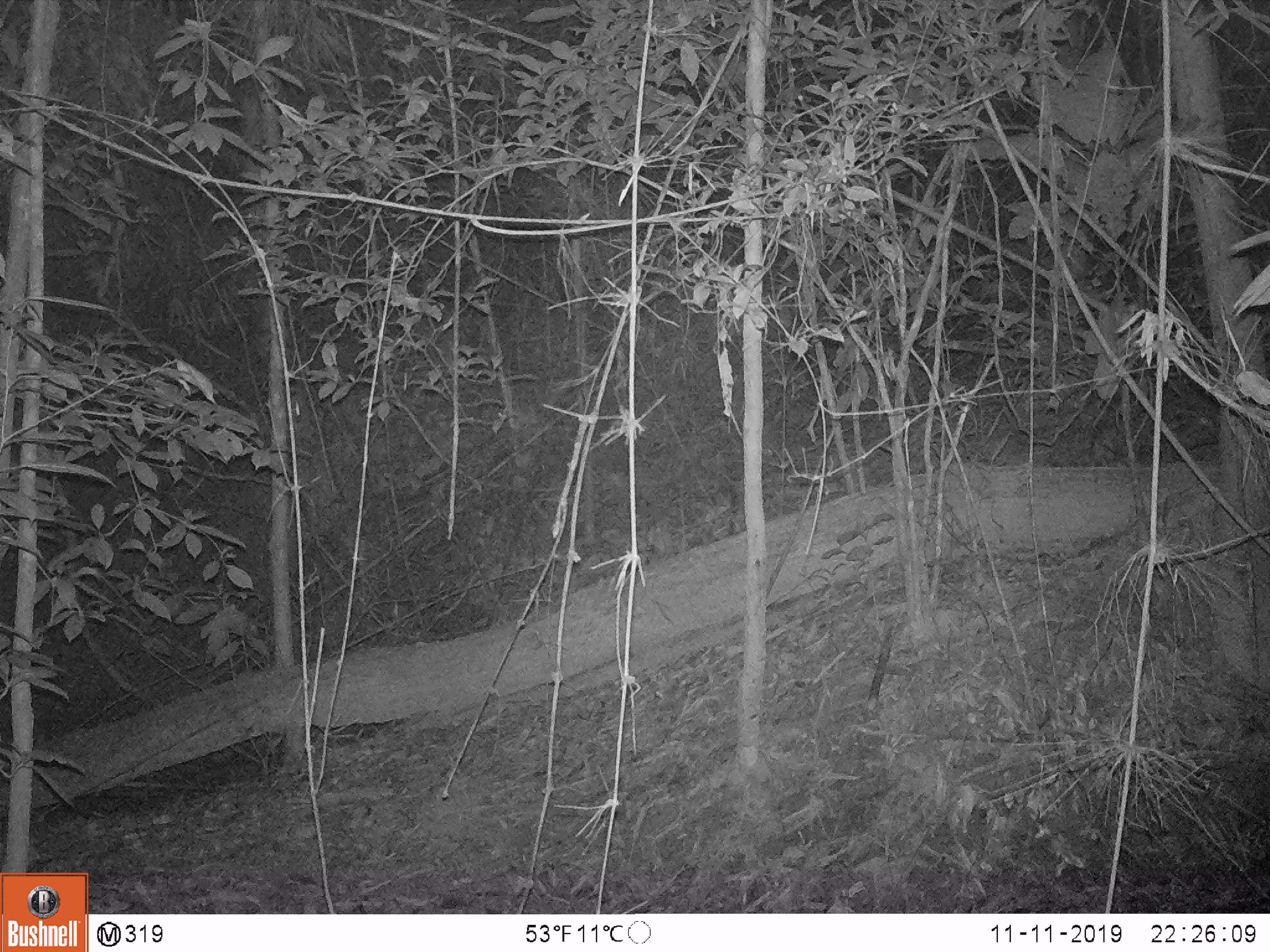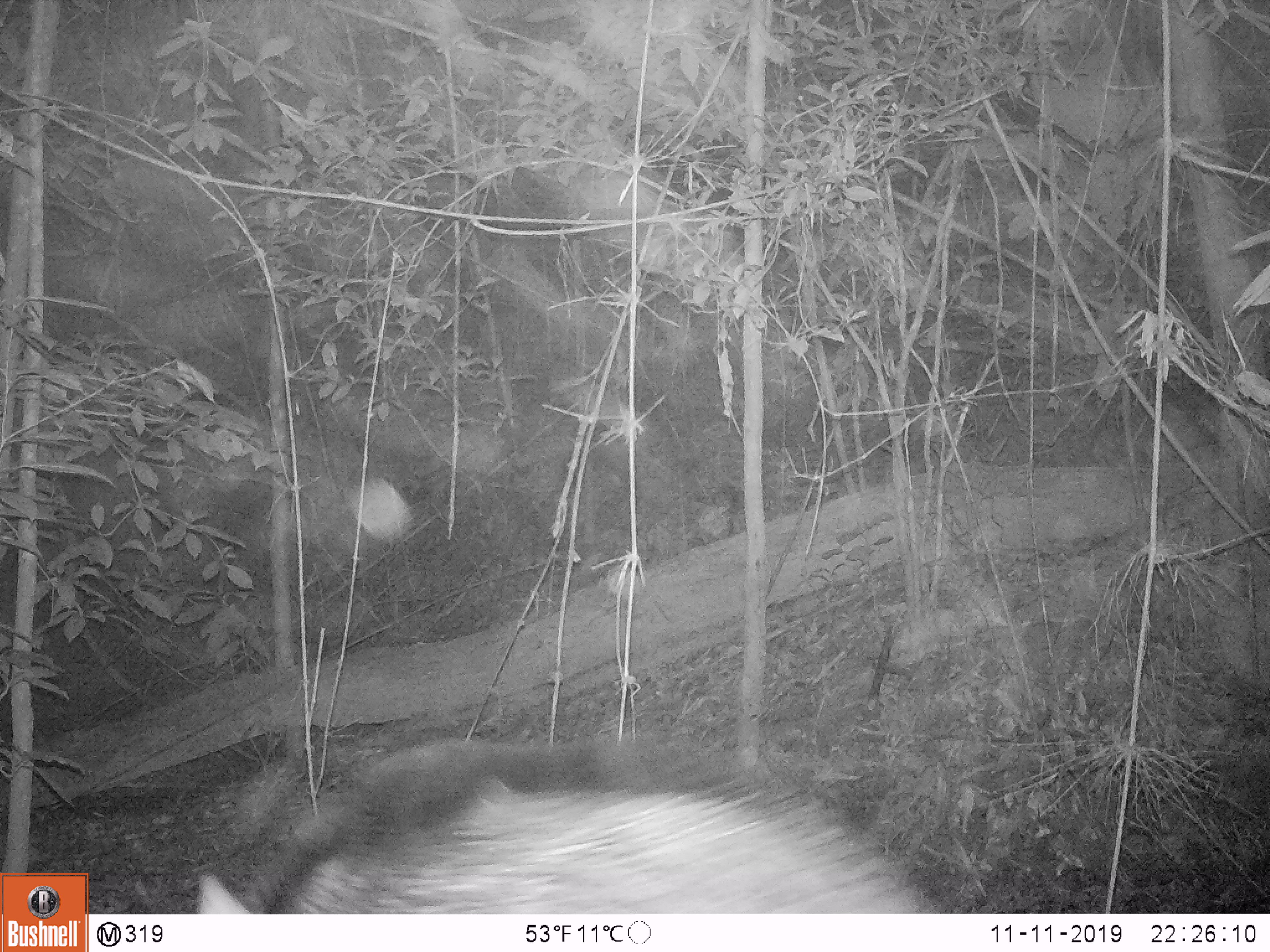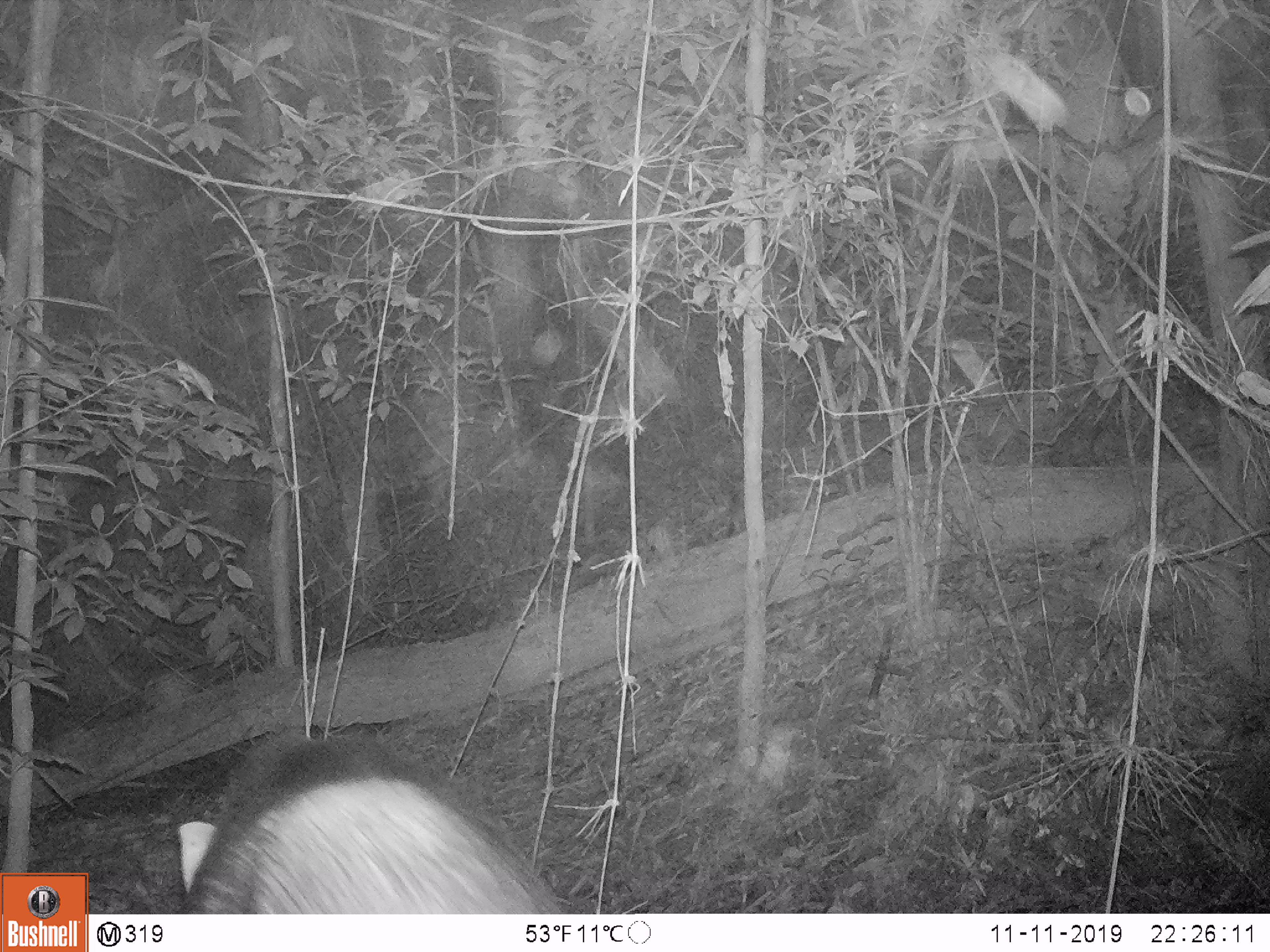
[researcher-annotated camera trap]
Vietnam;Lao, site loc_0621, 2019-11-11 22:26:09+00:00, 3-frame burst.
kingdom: Animalia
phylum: Chordata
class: Mammalia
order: Artiodactyla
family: Suidae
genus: Sus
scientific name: Sus scrofa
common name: eurasian wild pig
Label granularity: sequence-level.